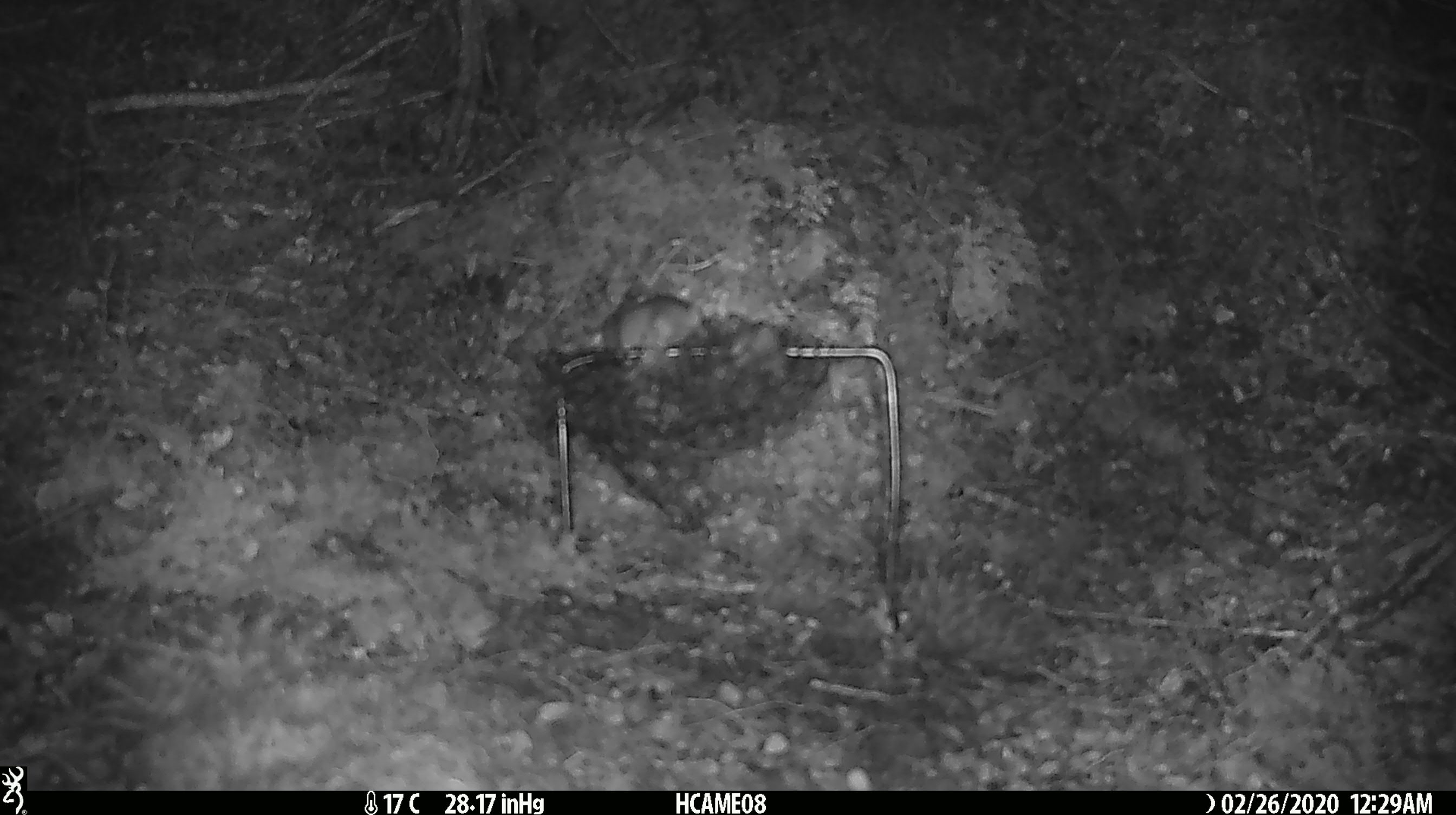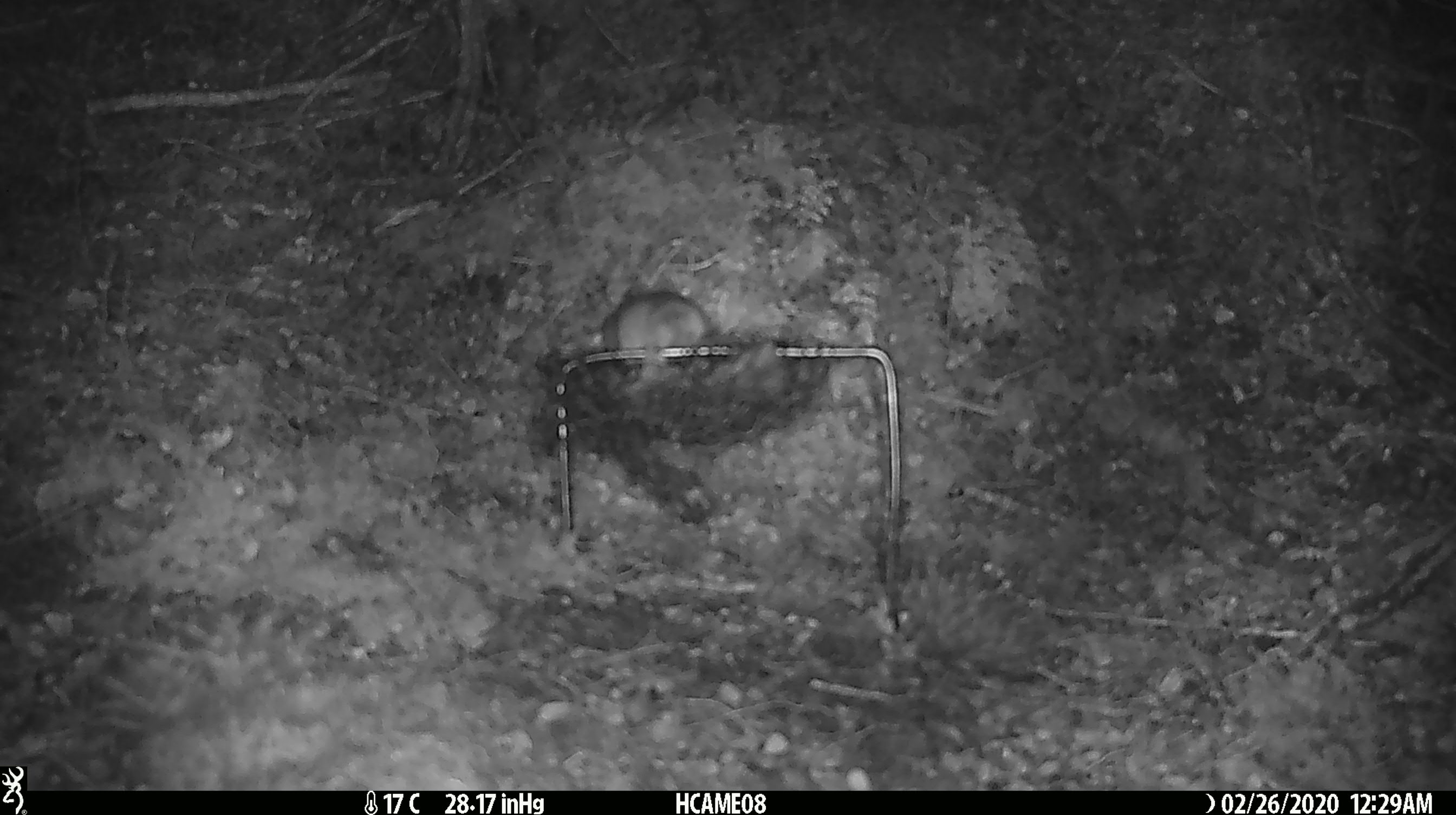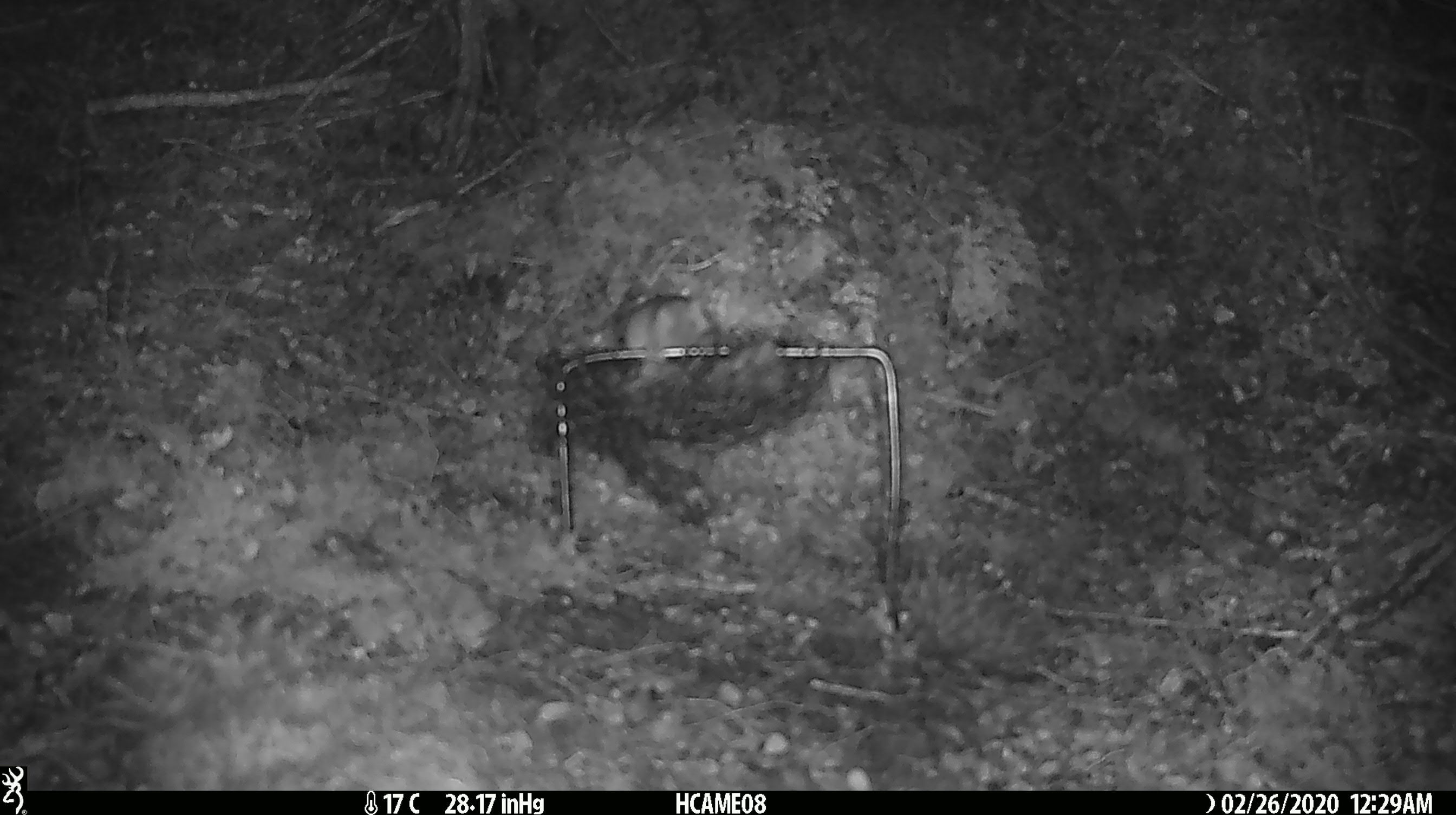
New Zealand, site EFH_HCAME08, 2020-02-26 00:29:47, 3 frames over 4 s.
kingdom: Animalia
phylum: Chordata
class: Mammalia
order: Rodentia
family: Muridae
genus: Mus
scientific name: Mus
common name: mouse